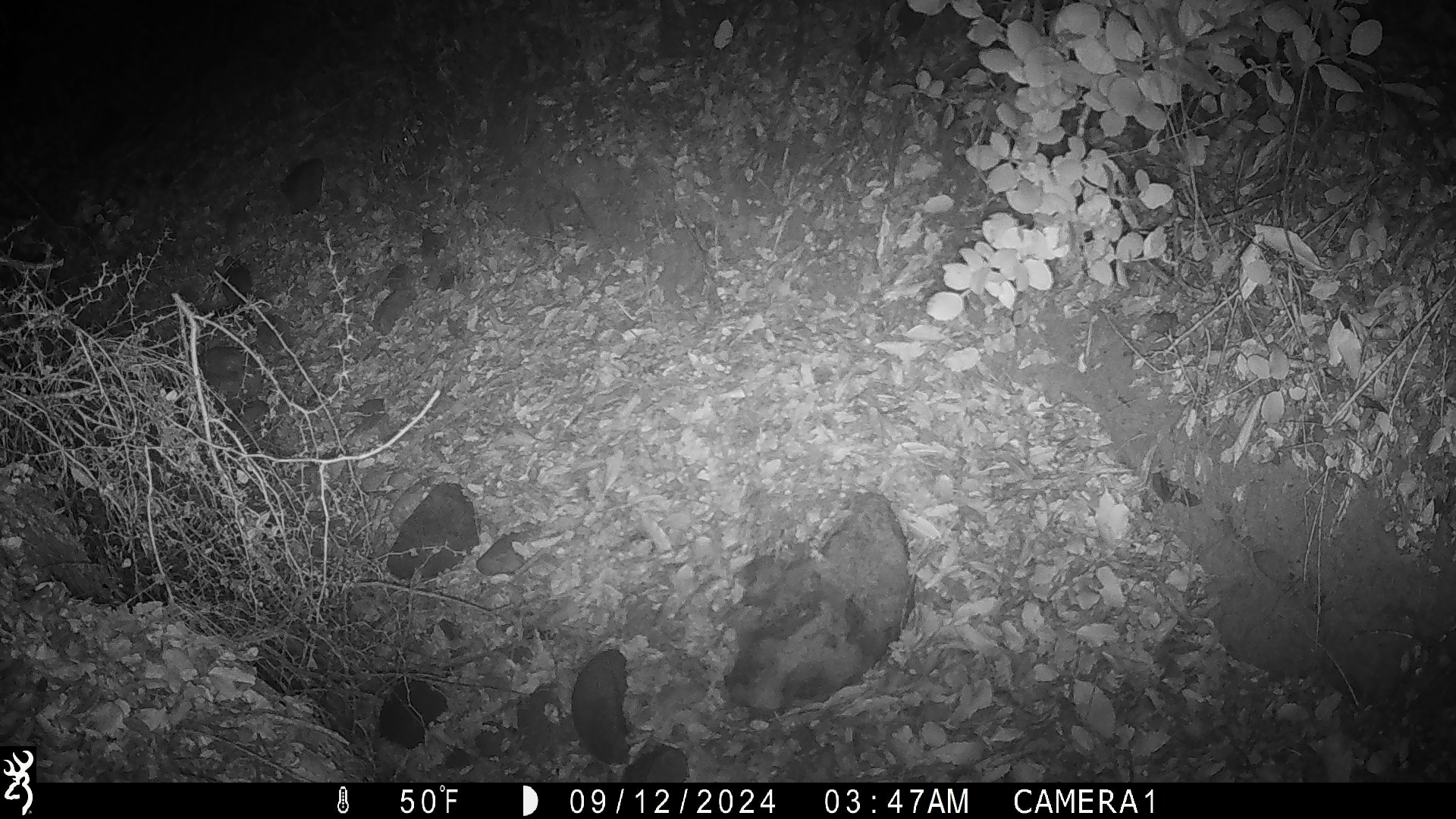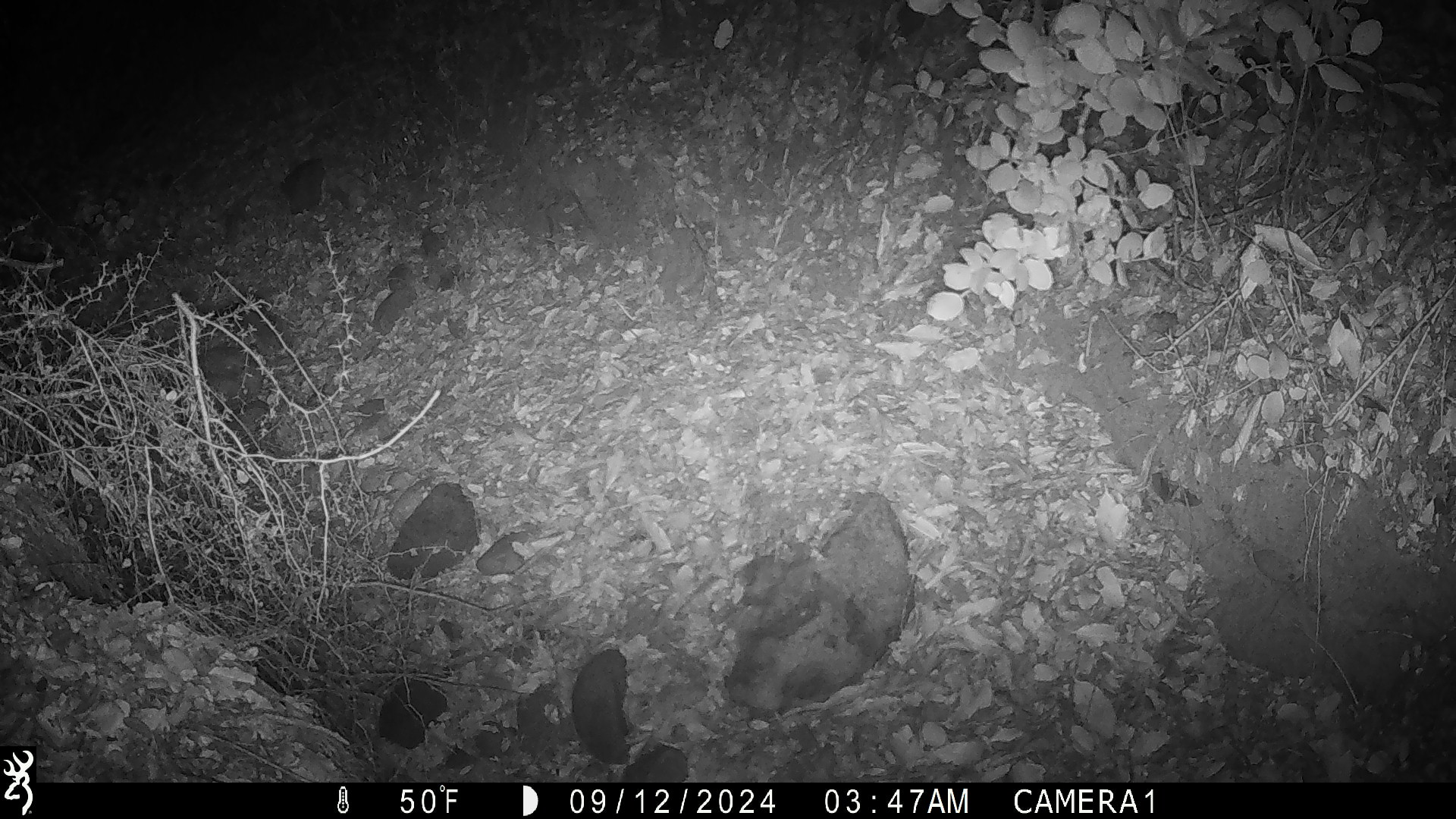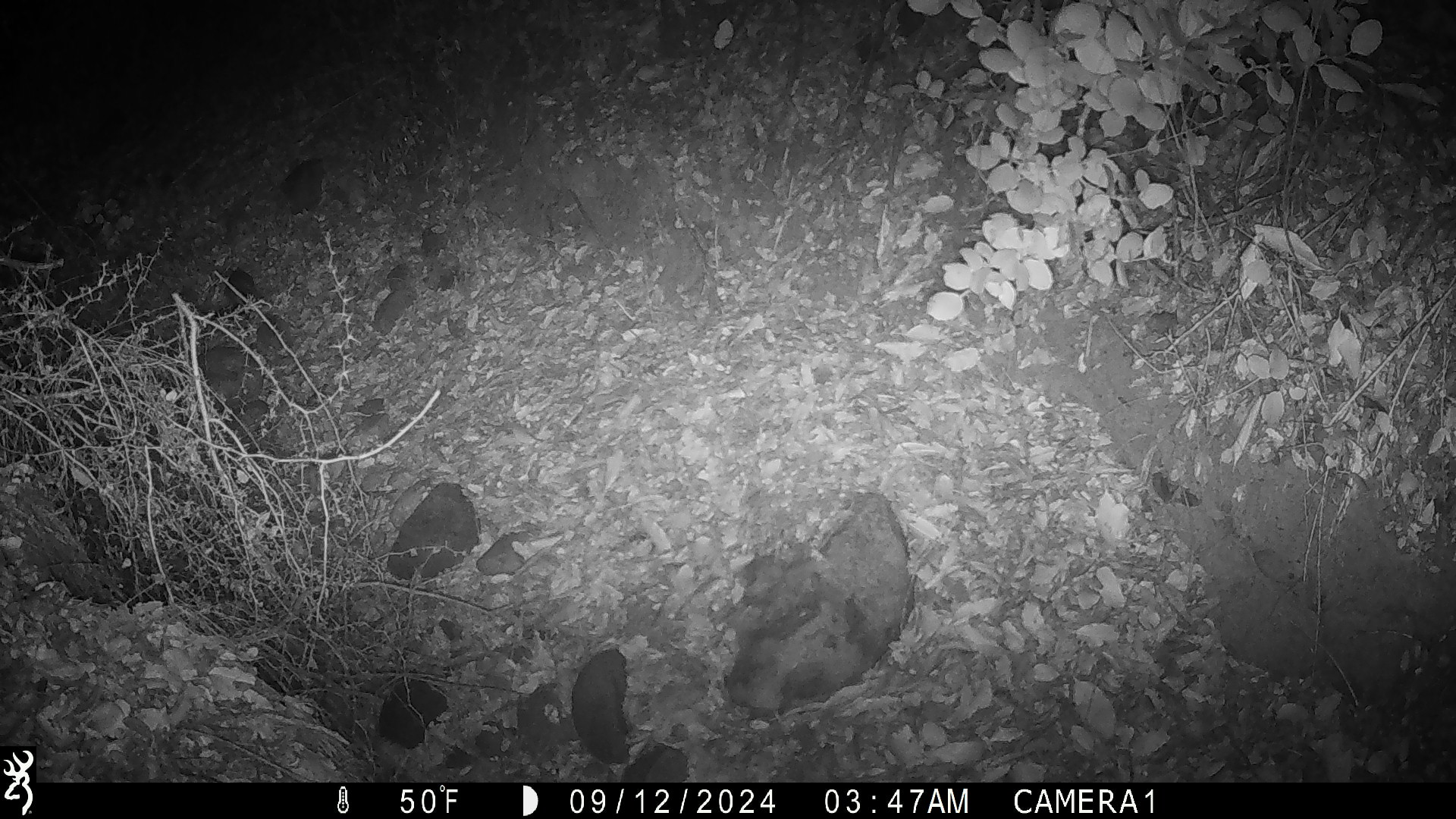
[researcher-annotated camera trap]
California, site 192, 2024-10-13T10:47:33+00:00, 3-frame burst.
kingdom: Animalia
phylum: Chordata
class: Mammalia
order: Rodentia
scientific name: Rodentia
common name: mouse or rat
Mouse or rat (Rodentia).